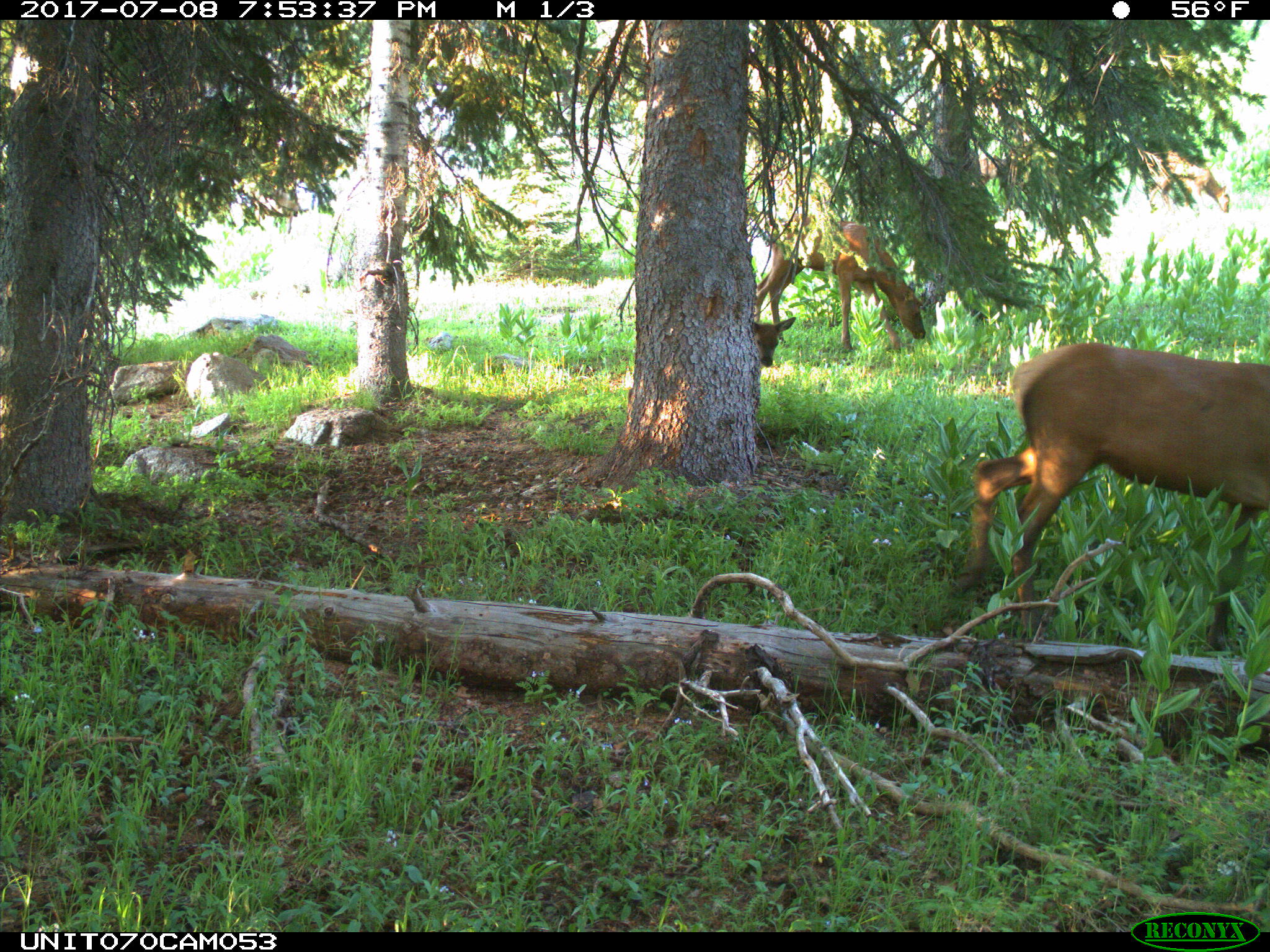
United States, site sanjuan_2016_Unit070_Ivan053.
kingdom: Animalia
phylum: Chordata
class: Mammalia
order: Artiodactyla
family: Cervidae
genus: Cervus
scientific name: Cervus elaphus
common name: red deer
Cervus elaphus (red deer).